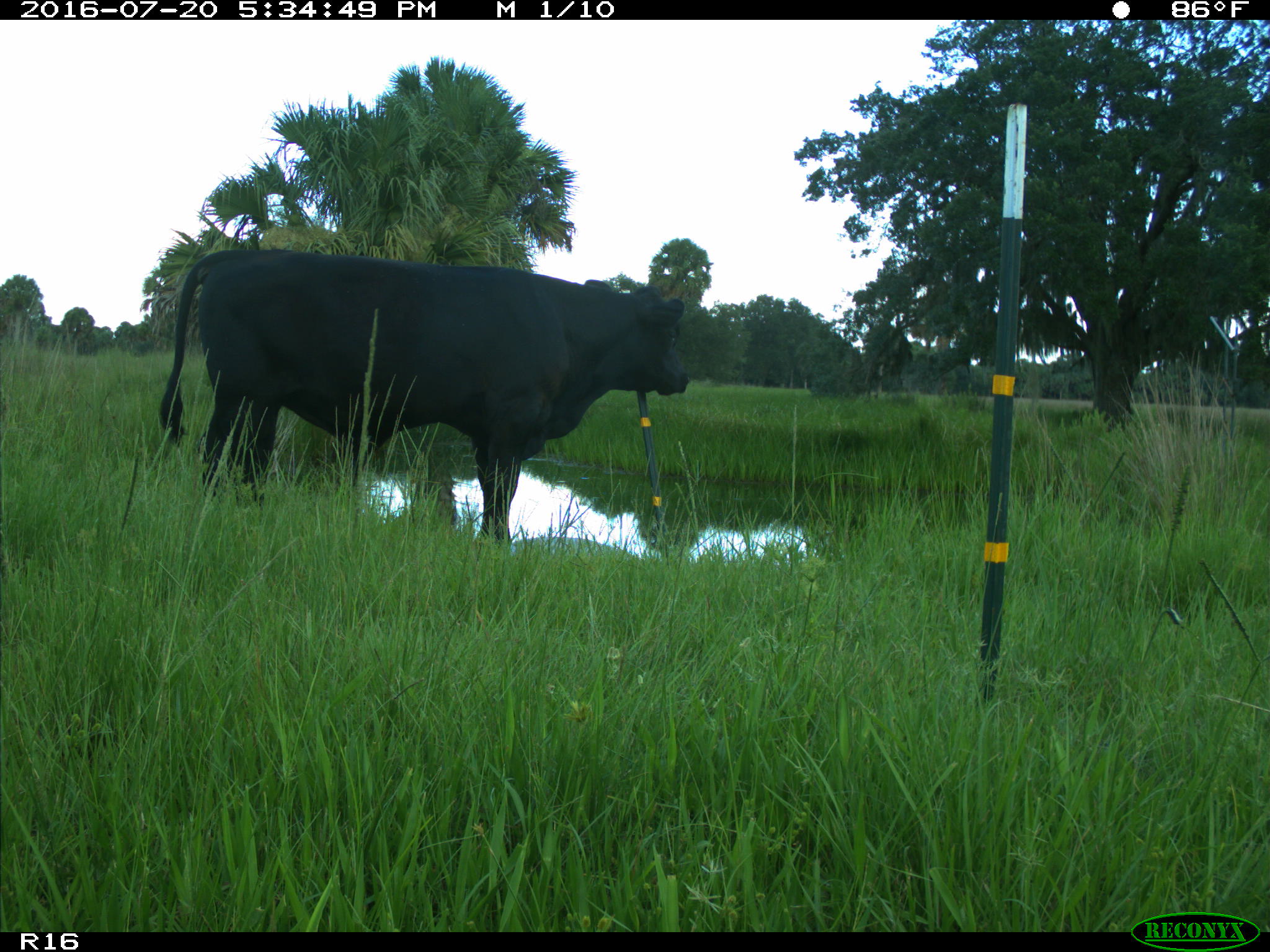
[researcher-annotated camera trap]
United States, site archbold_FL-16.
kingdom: Animalia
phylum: Chordata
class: Mammalia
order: Artiodactyla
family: Bovidae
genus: Bos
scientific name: Bos taurus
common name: domestic cow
Bos taurus (domestic cow).